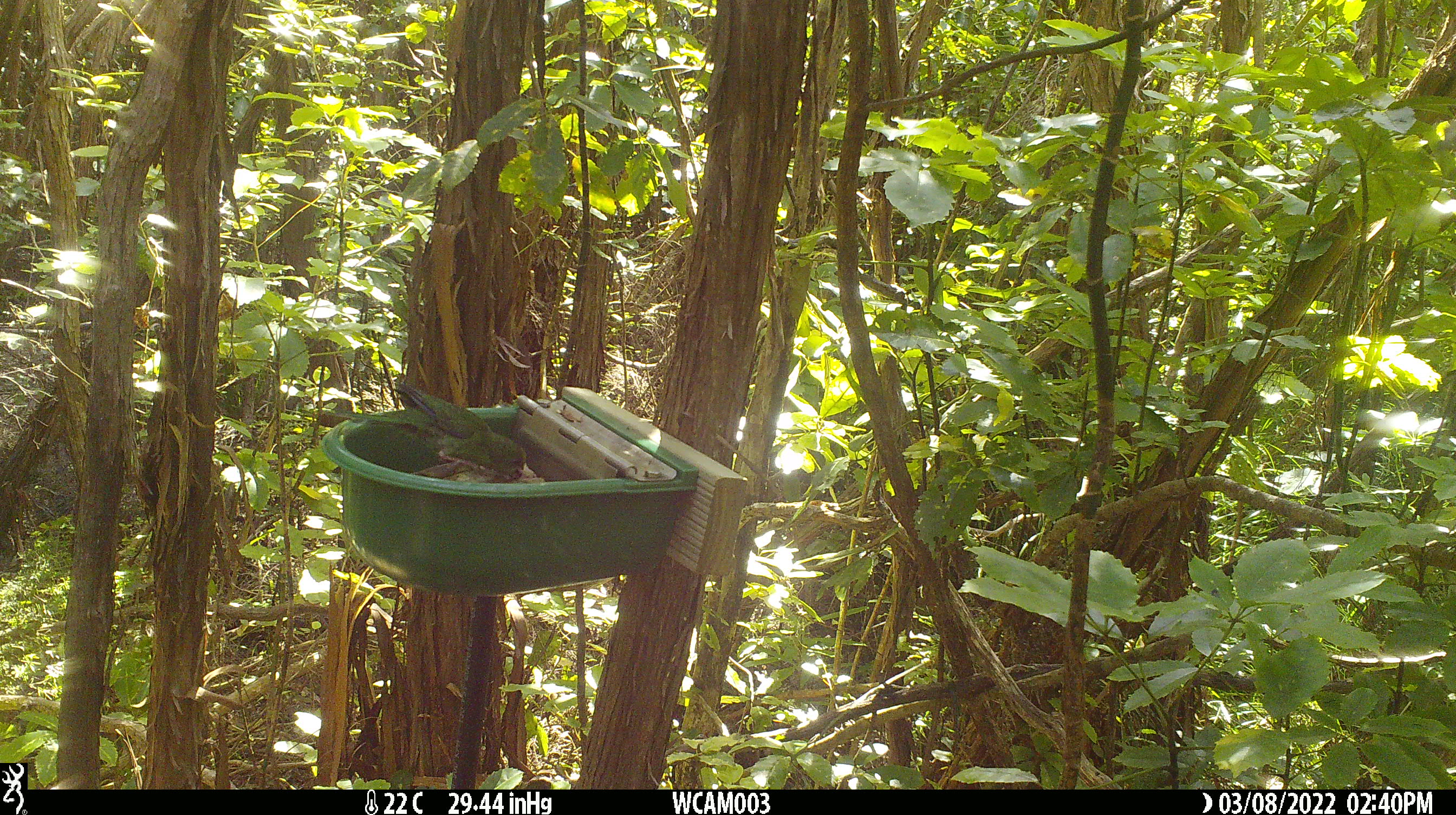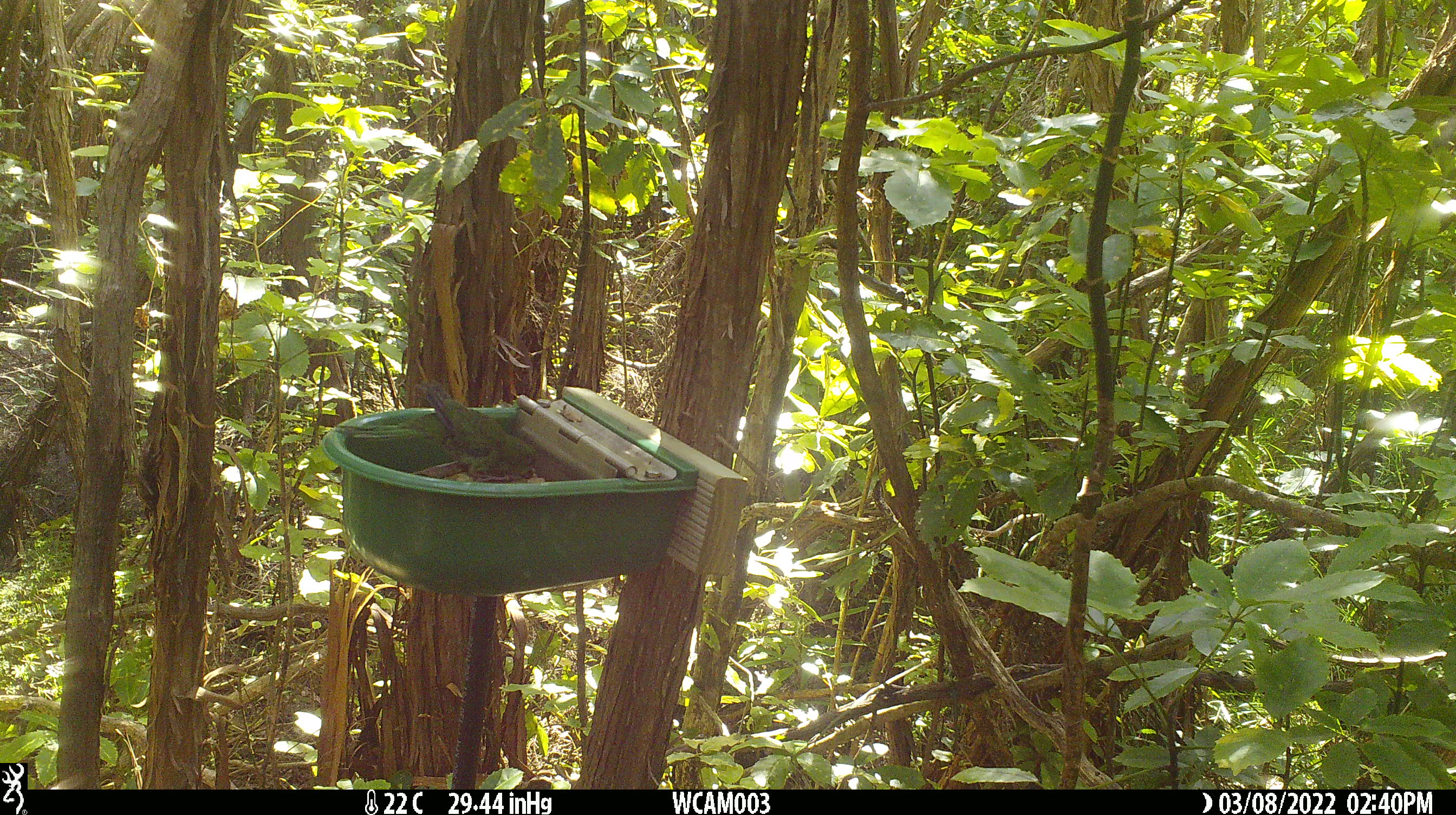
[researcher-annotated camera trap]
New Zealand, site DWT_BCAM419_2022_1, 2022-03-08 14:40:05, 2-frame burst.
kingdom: Animalia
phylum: Chordata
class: Aves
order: Psittaciformes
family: Psittaculidae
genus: Cyanoramphus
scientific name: Cyanoramphus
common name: parakeet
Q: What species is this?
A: Parakeet (Cyanoramphus).